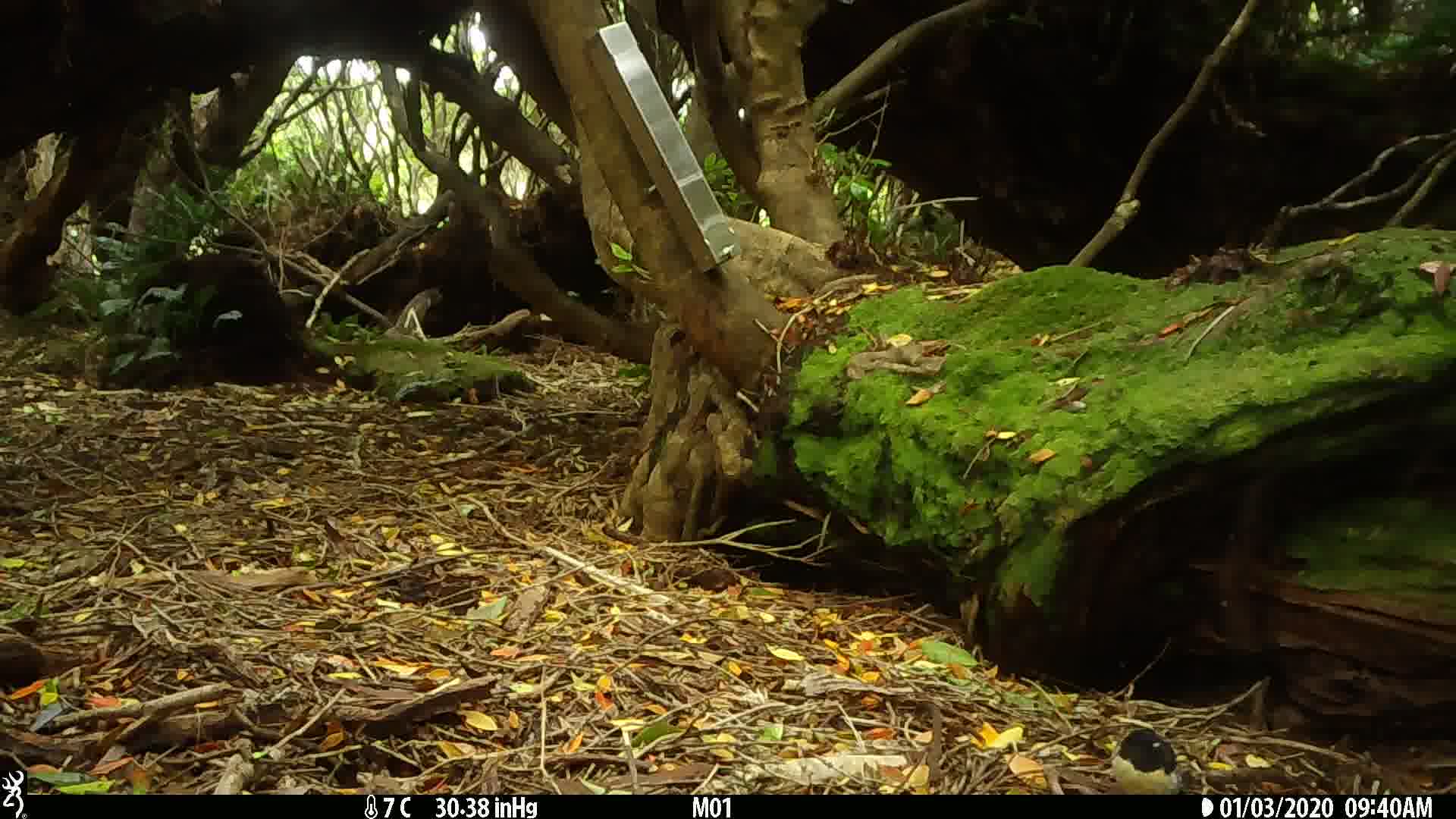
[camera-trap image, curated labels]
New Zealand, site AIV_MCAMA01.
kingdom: Animalia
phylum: Chordata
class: Aves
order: Passeriformes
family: Petroicidae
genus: Petroica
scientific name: Petroica macrocephala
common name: tomtit